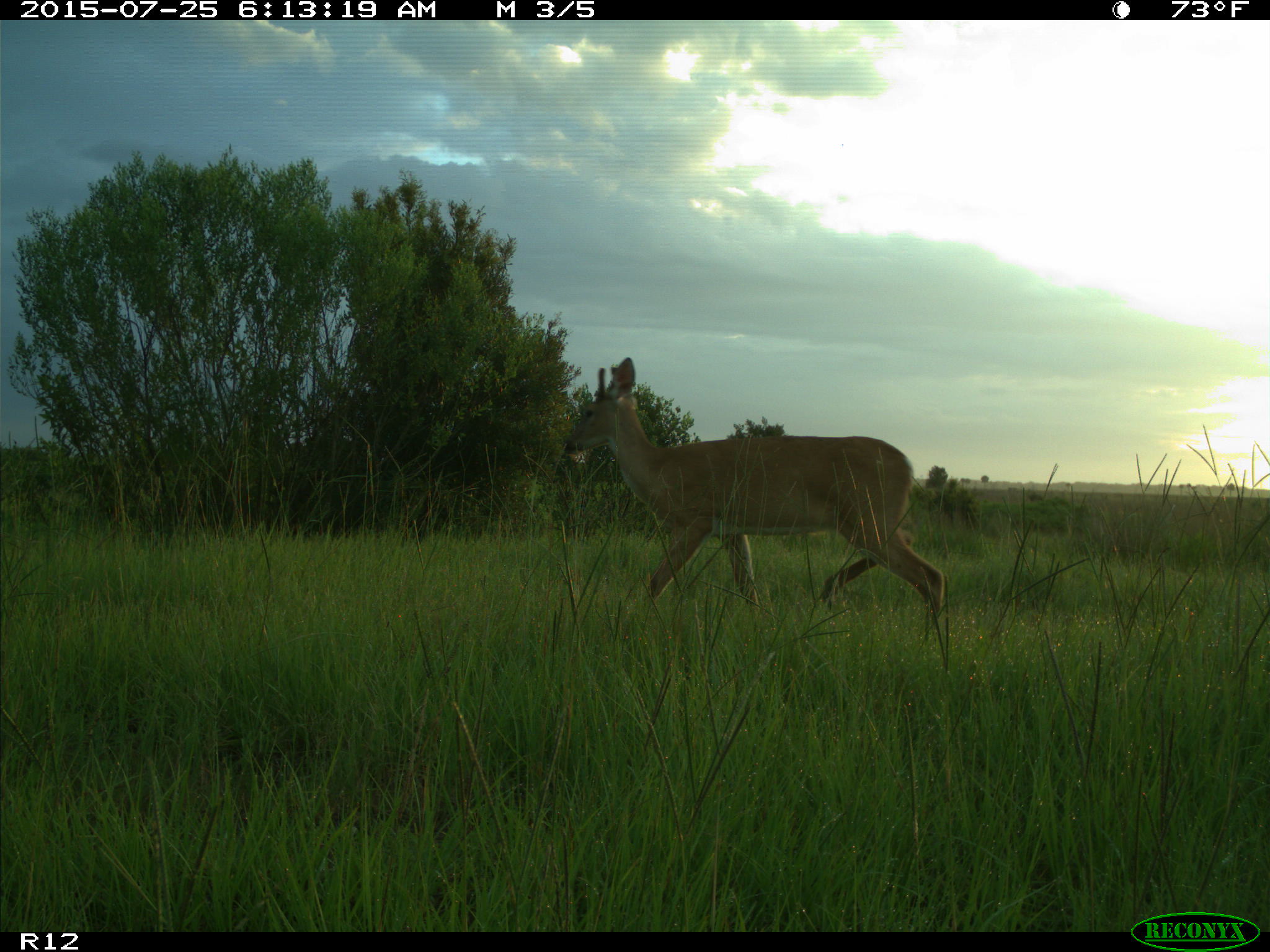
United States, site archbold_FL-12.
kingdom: Animalia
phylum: Chordata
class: Mammalia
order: Artiodactyla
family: Cervidae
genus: Odocoileus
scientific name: Odocoileus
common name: deer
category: unidentified deer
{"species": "unidentified deer (deer) (Odocoileus)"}